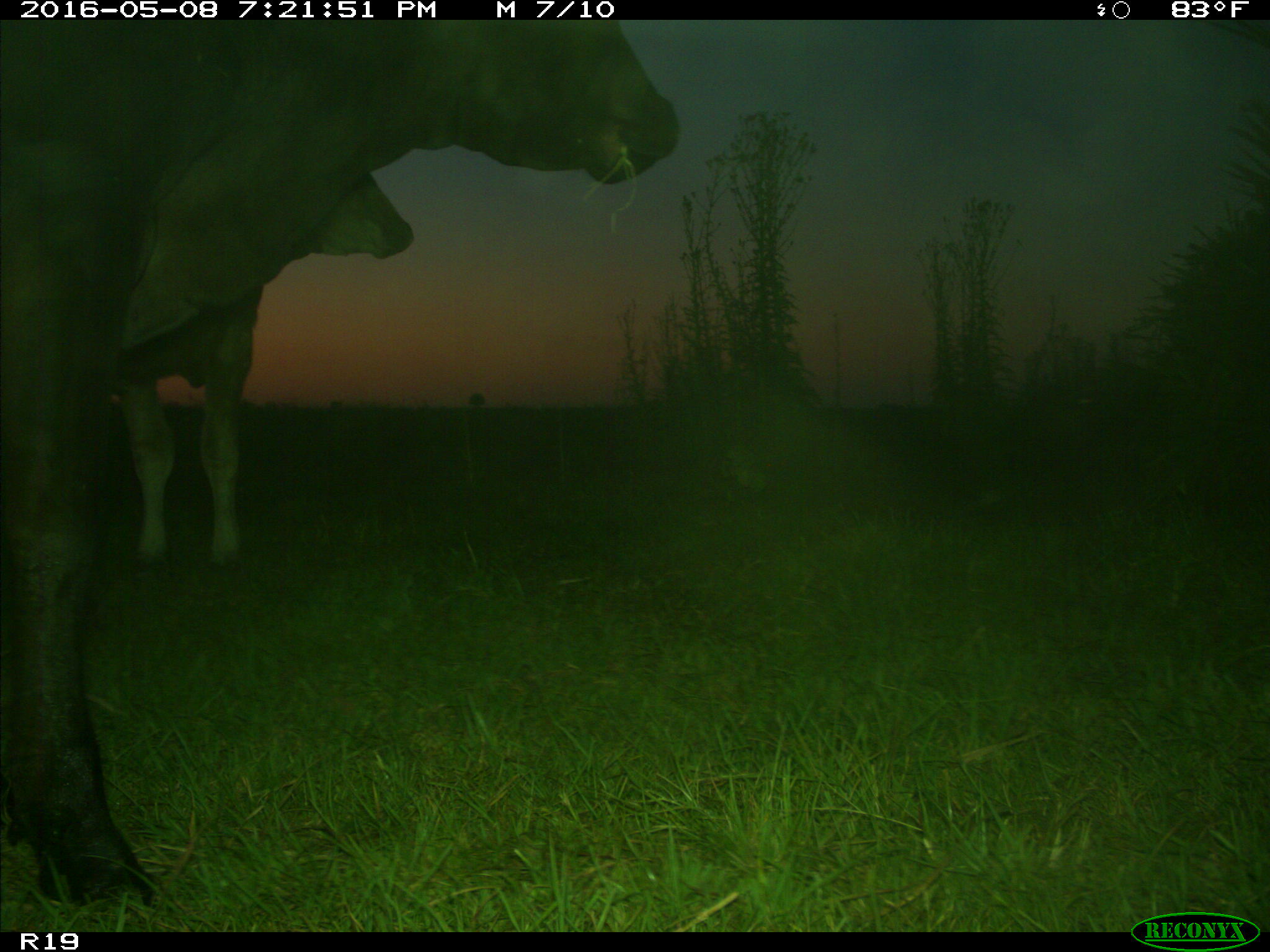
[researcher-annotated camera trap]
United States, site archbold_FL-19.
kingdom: Animalia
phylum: Chordata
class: Mammalia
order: Artiodactyla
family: Bovidae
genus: Bos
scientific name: Bos taurus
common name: domestic cow